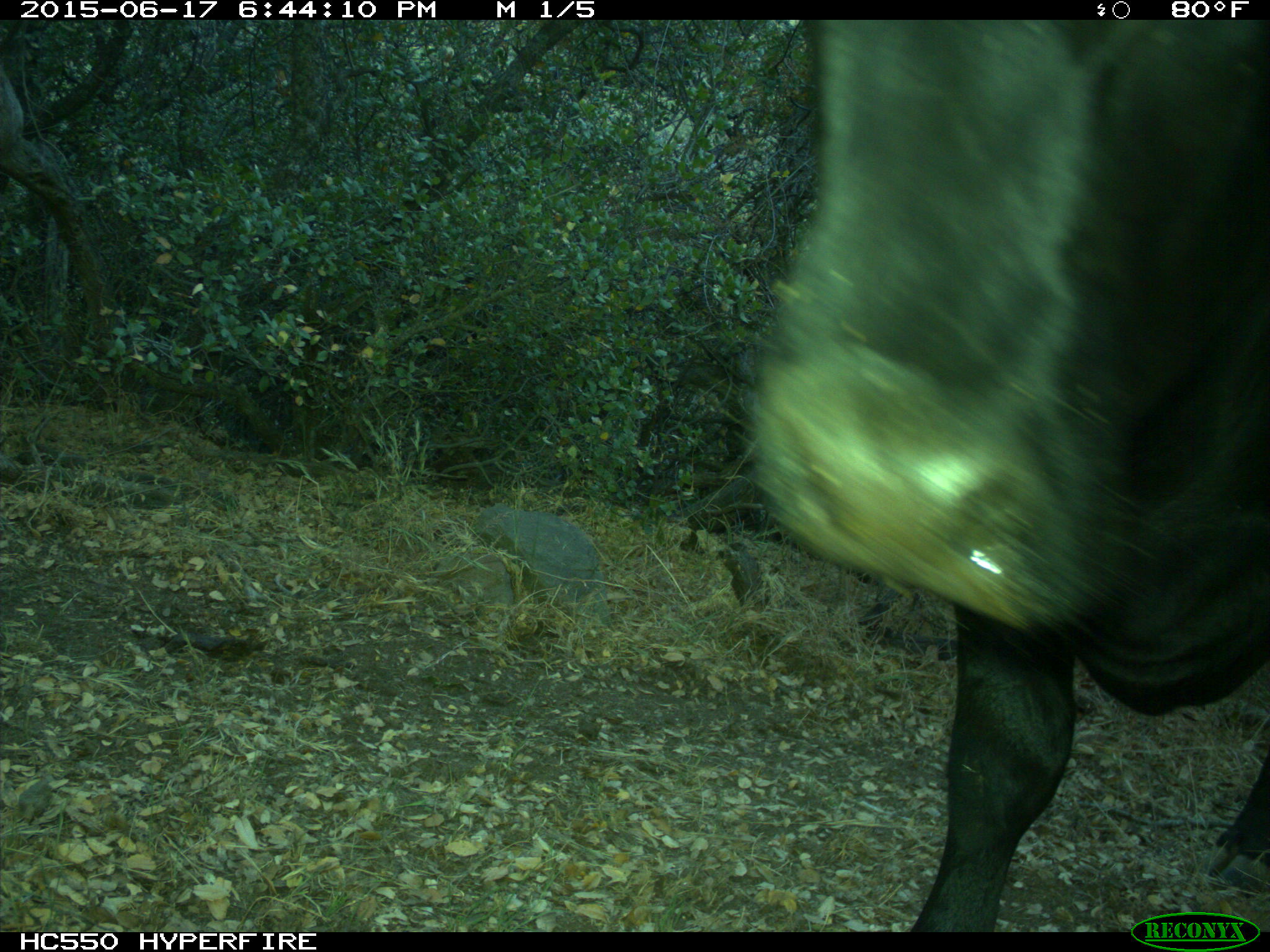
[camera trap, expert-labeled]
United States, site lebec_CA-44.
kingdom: Animalia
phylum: Chordata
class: Mammalia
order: Artiodactyla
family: Bovidae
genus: Bos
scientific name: Bos taurus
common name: domestic cow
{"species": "Bos taurus (domestic cow)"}